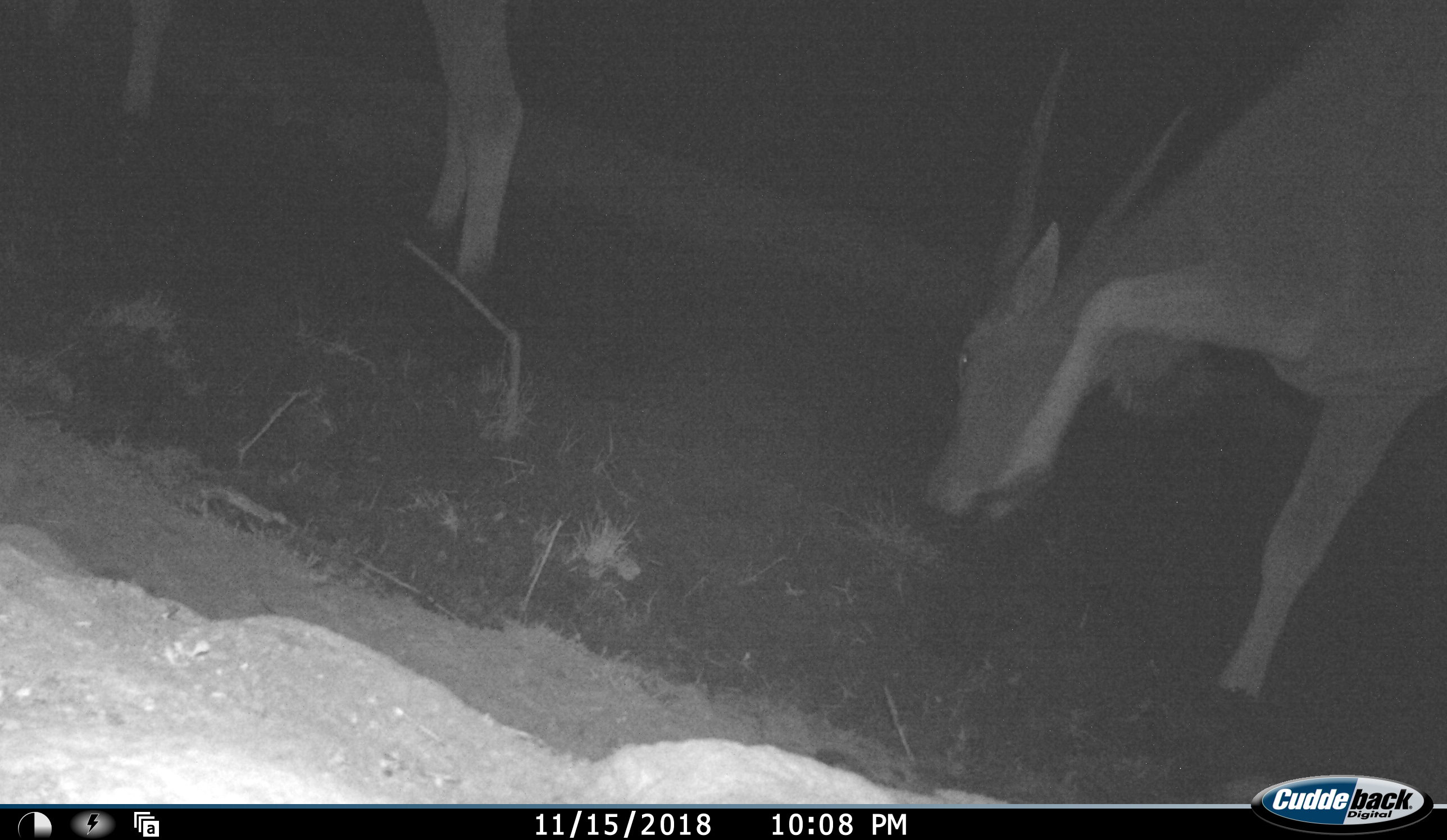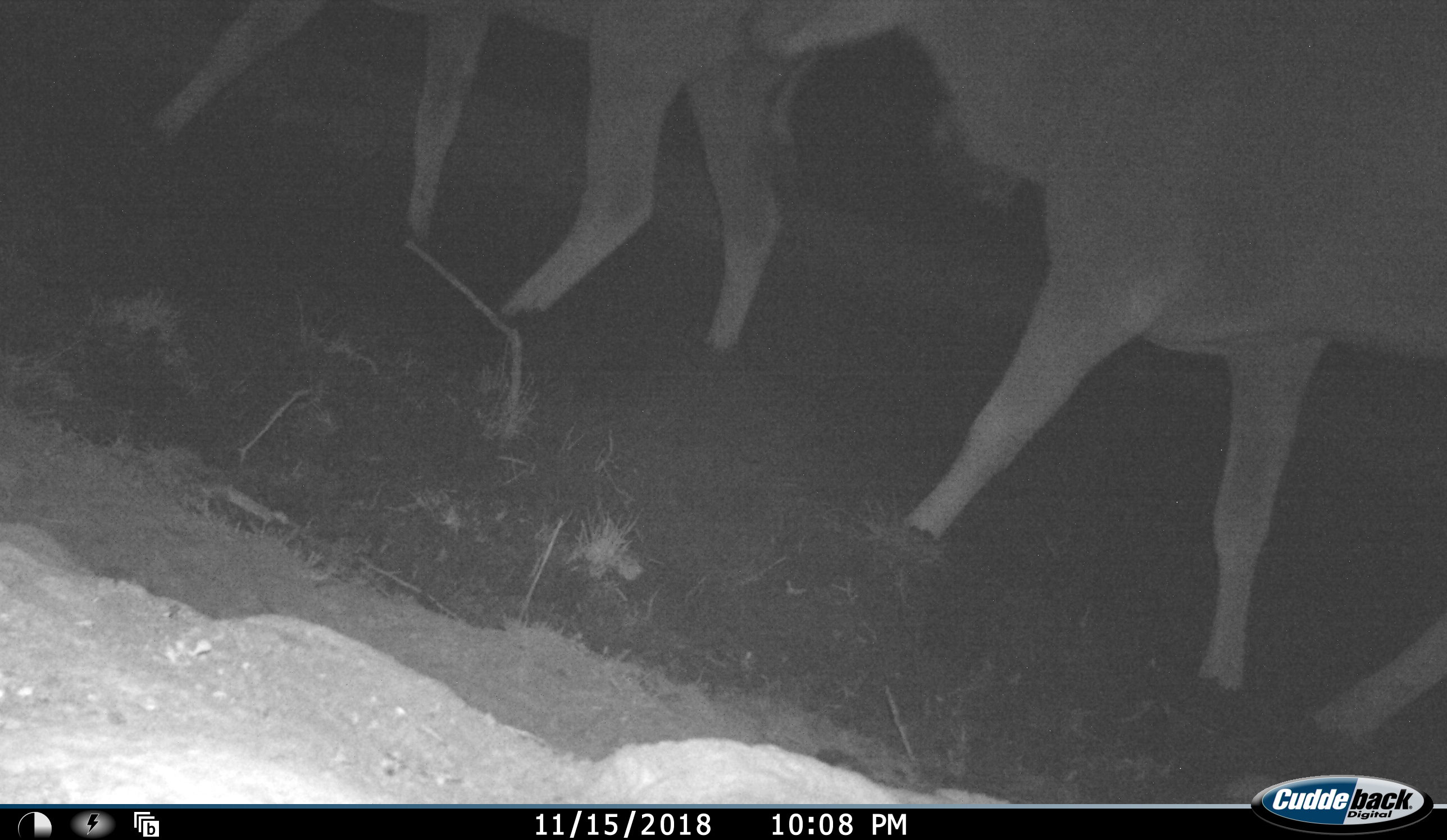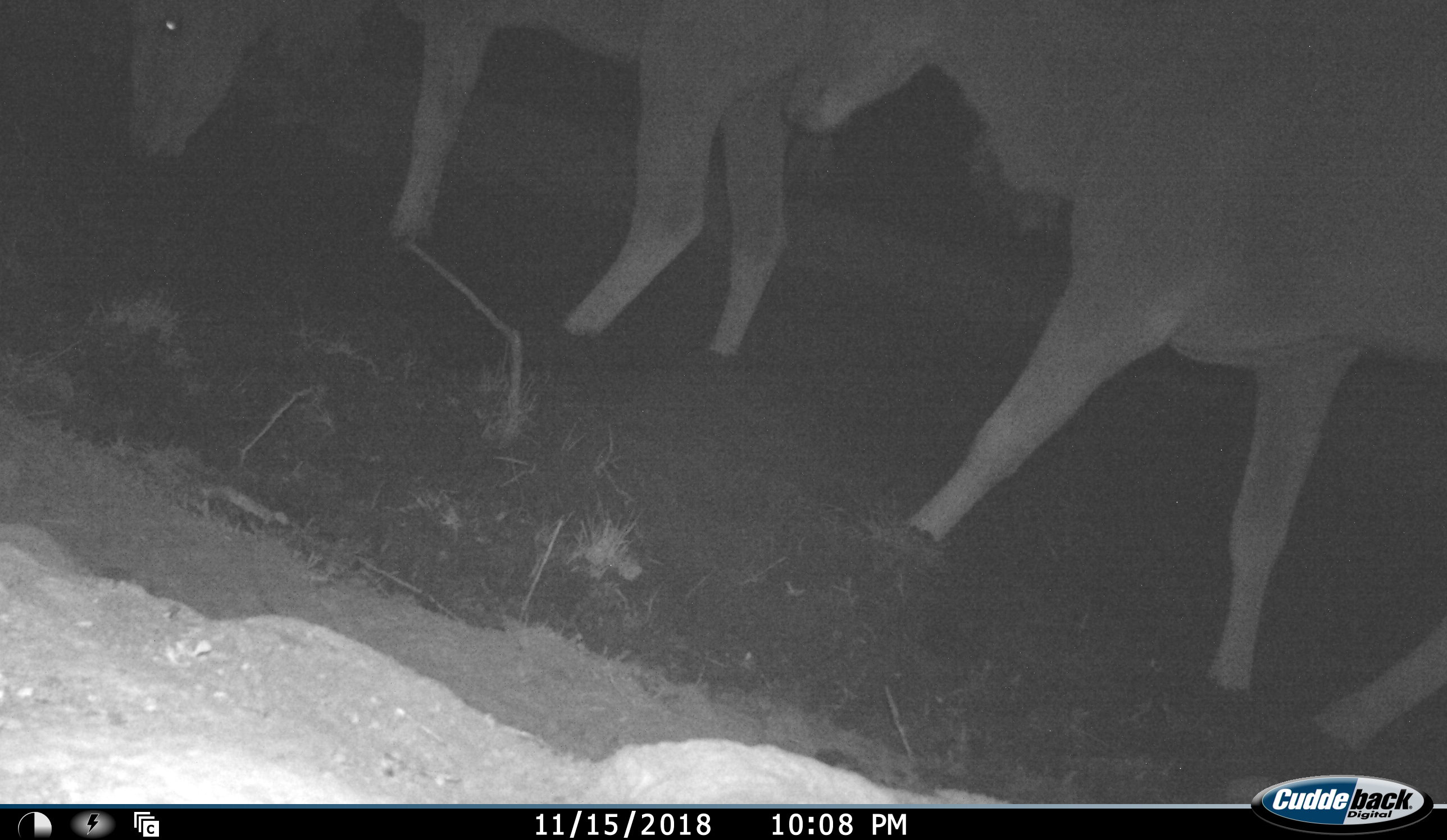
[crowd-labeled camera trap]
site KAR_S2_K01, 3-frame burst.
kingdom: Animalia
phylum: Chordata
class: Mammalia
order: Artiodactyla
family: Bovidae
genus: Tragelaphus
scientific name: Tragelaphus oryx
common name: eland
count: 2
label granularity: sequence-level